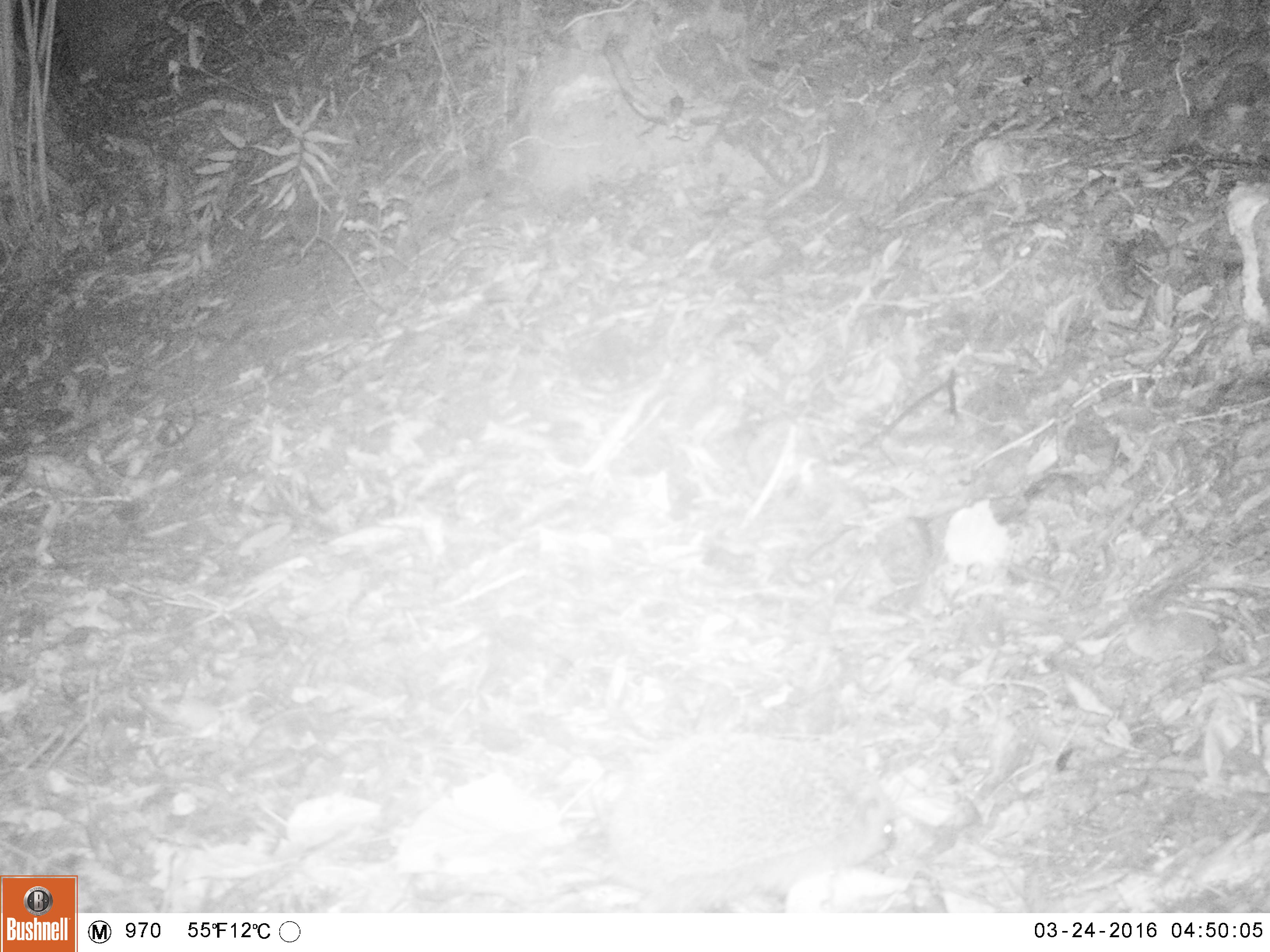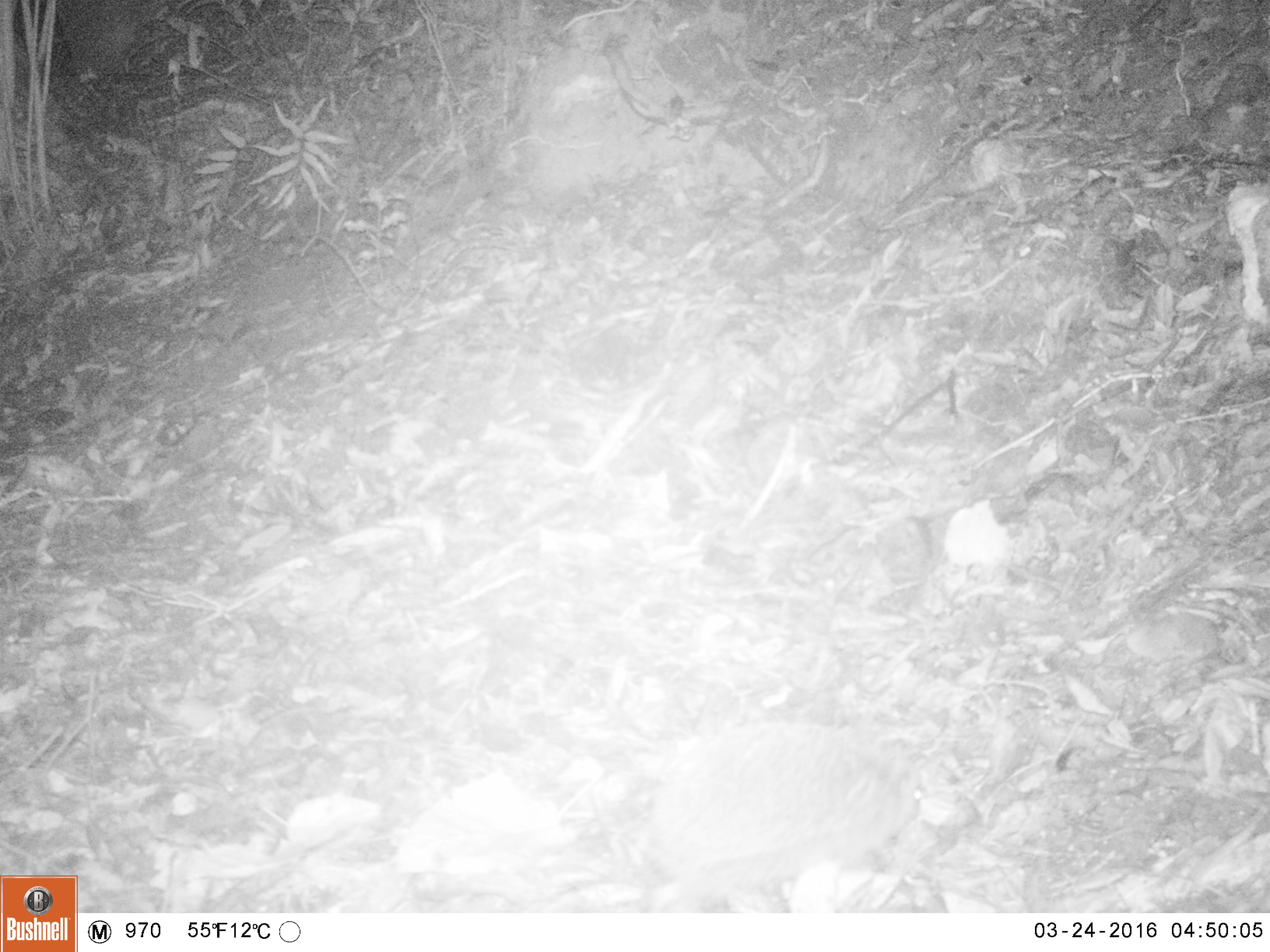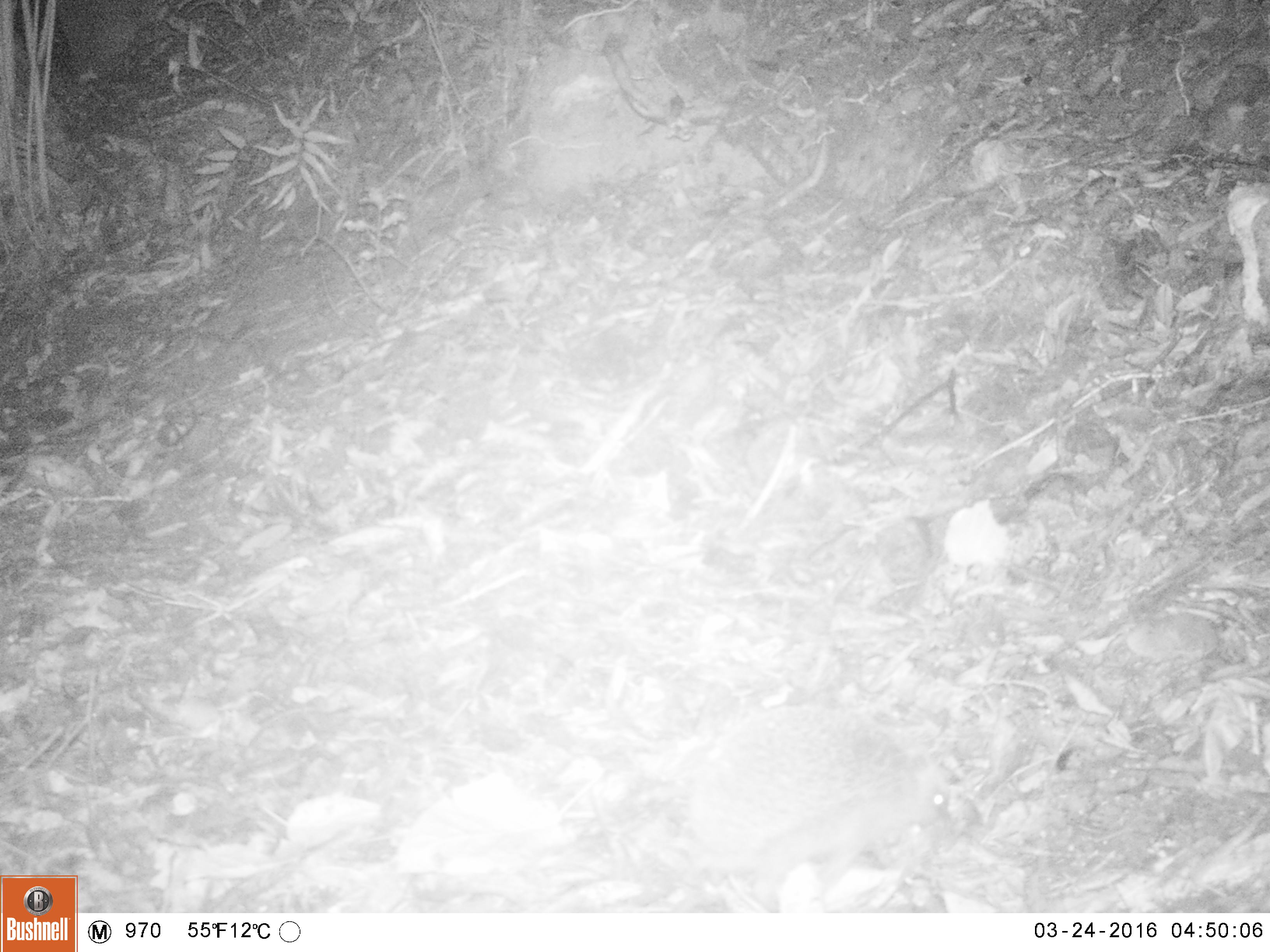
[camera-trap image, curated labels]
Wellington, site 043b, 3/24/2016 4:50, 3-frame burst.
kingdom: Animalia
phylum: Chordata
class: Mammalia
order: Eulipotyphla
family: Erinaceidae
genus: Erinaceus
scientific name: Erinaceus europaeus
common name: hedgehog